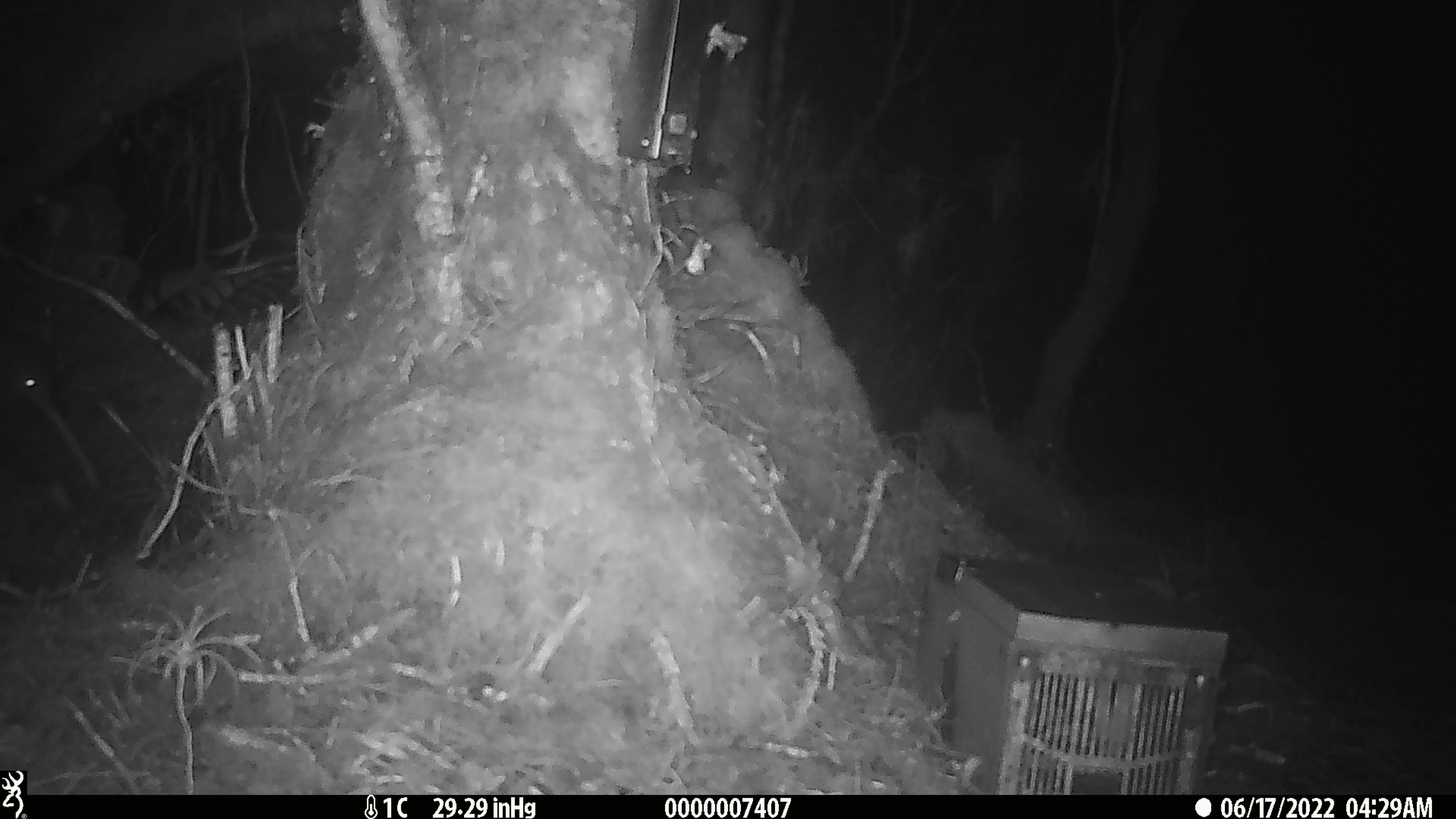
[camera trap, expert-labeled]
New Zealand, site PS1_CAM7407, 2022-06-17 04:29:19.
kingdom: Animalia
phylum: Chordata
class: Aves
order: Apterygiformes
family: Apterygidae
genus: Apteryx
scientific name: Apteryx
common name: kiwi